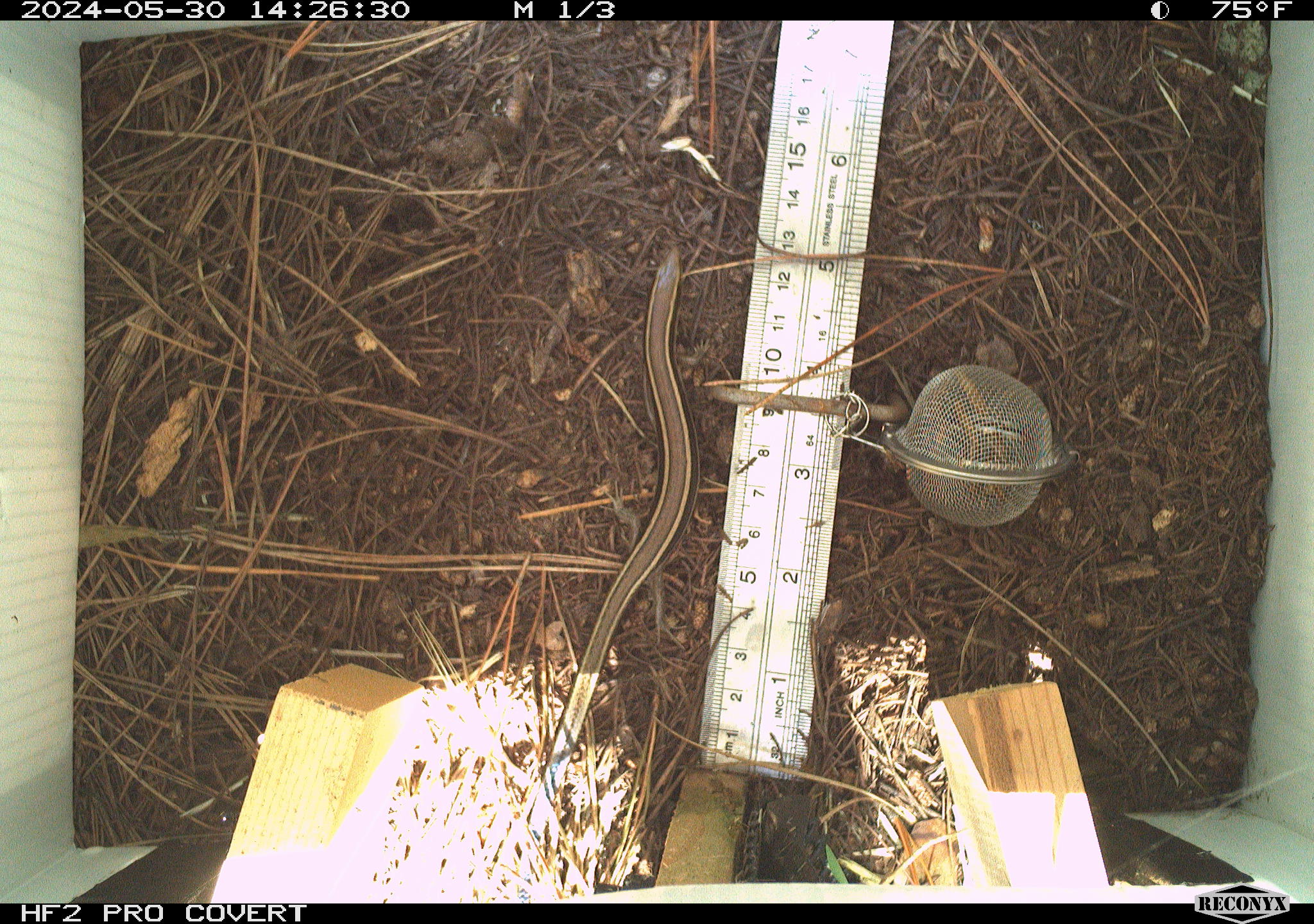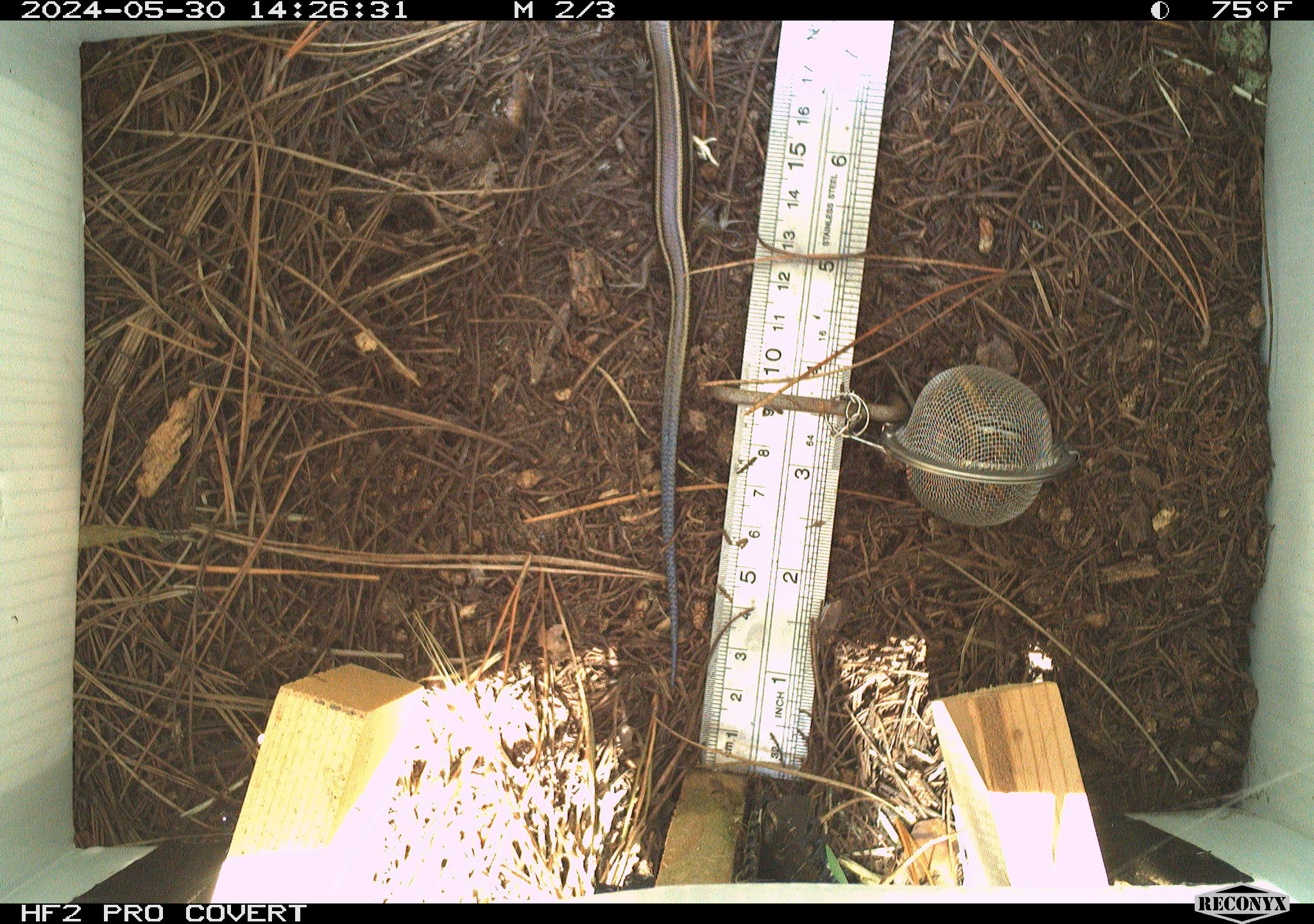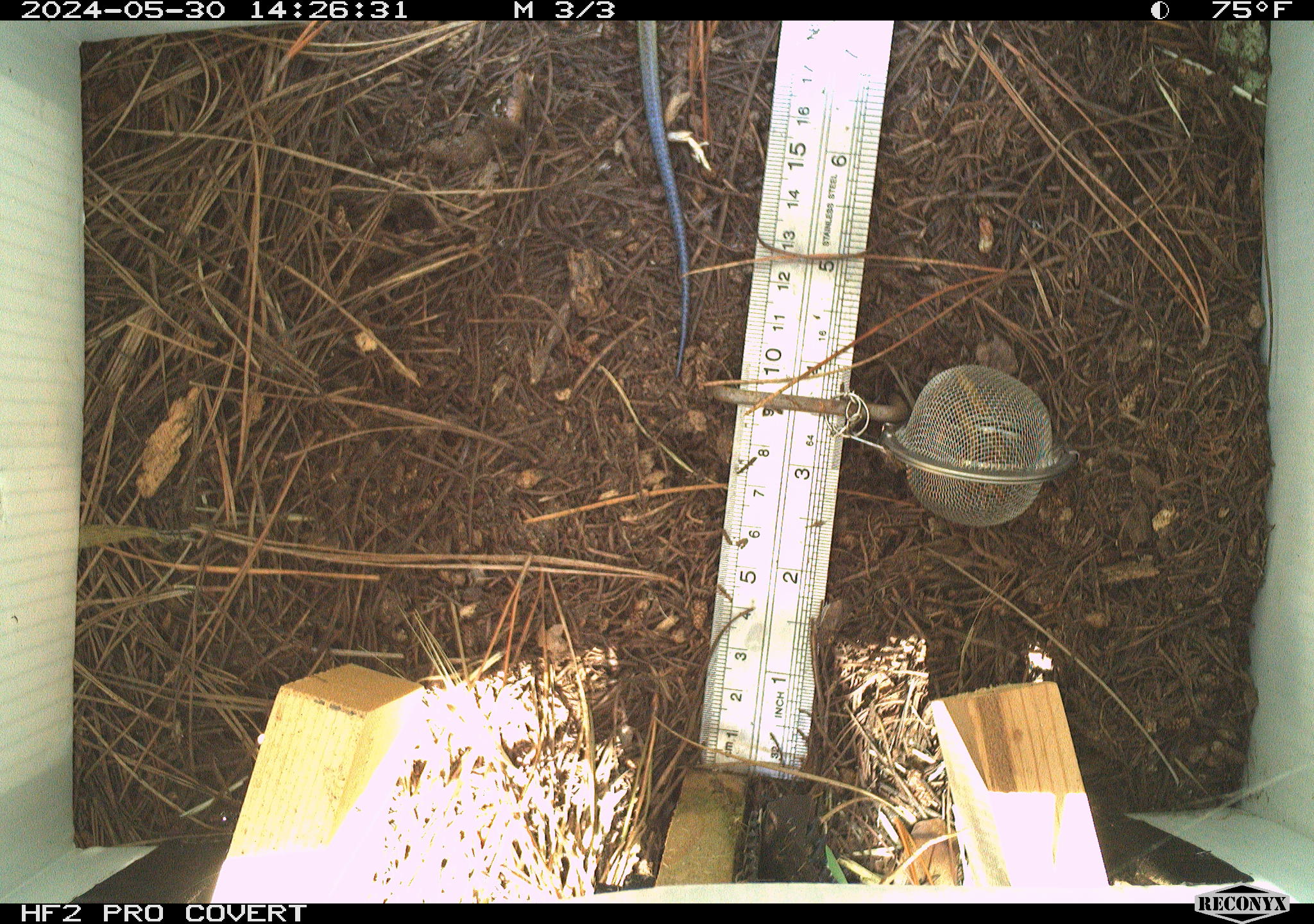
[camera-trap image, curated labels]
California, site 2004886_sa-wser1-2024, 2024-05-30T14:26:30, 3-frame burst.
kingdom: Animalia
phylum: Chordata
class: Reptilia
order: Squamata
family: Scincidae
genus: Plestiodon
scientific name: Plestiodon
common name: blue-tailed skinks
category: plestiodon species